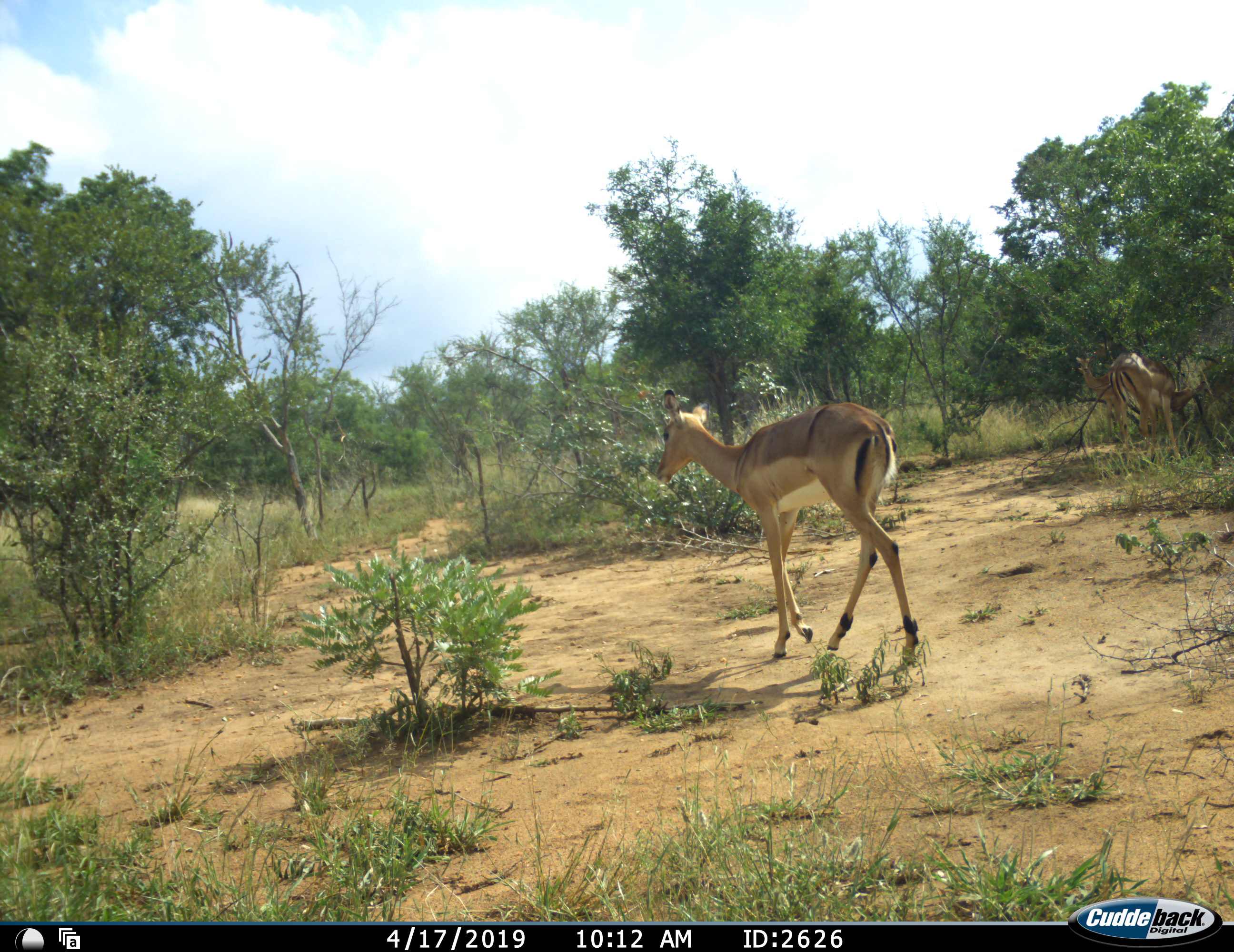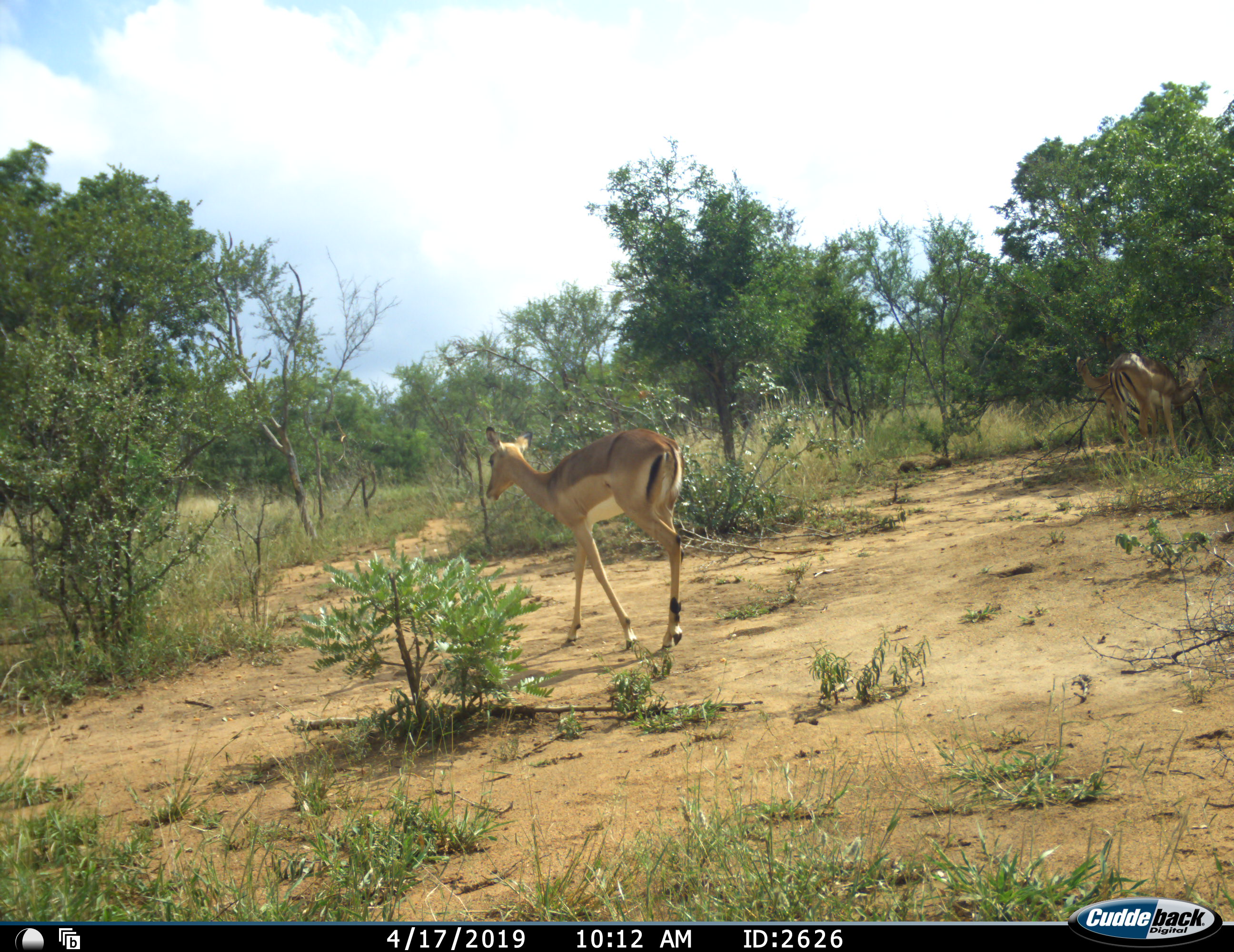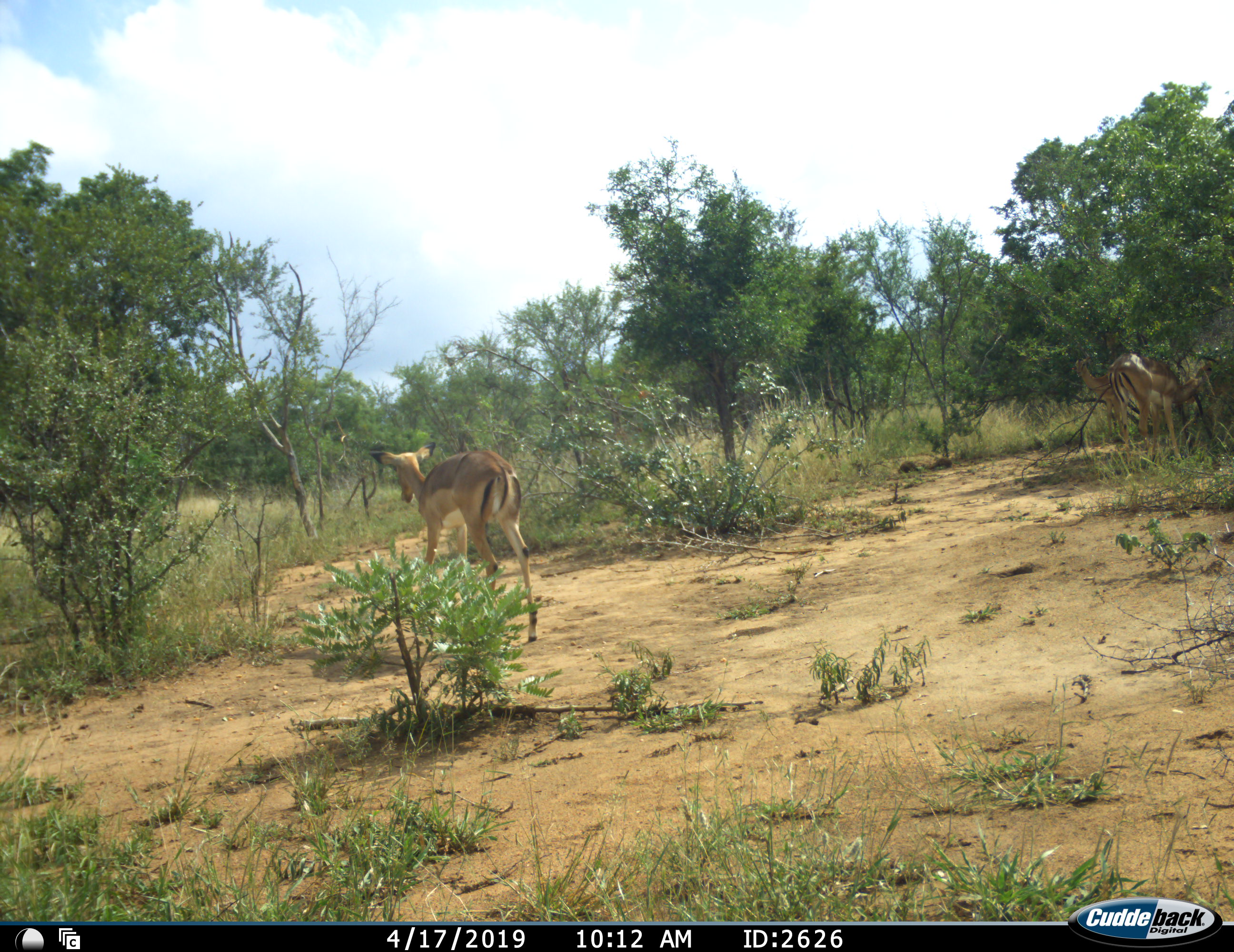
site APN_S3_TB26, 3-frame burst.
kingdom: Animalia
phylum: Chordata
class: Mammalia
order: Artiodactyla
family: Bovidae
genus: Aepyceros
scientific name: Aepyceros melampus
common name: impala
Impala (Aepyceros melampus), count 3. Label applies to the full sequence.